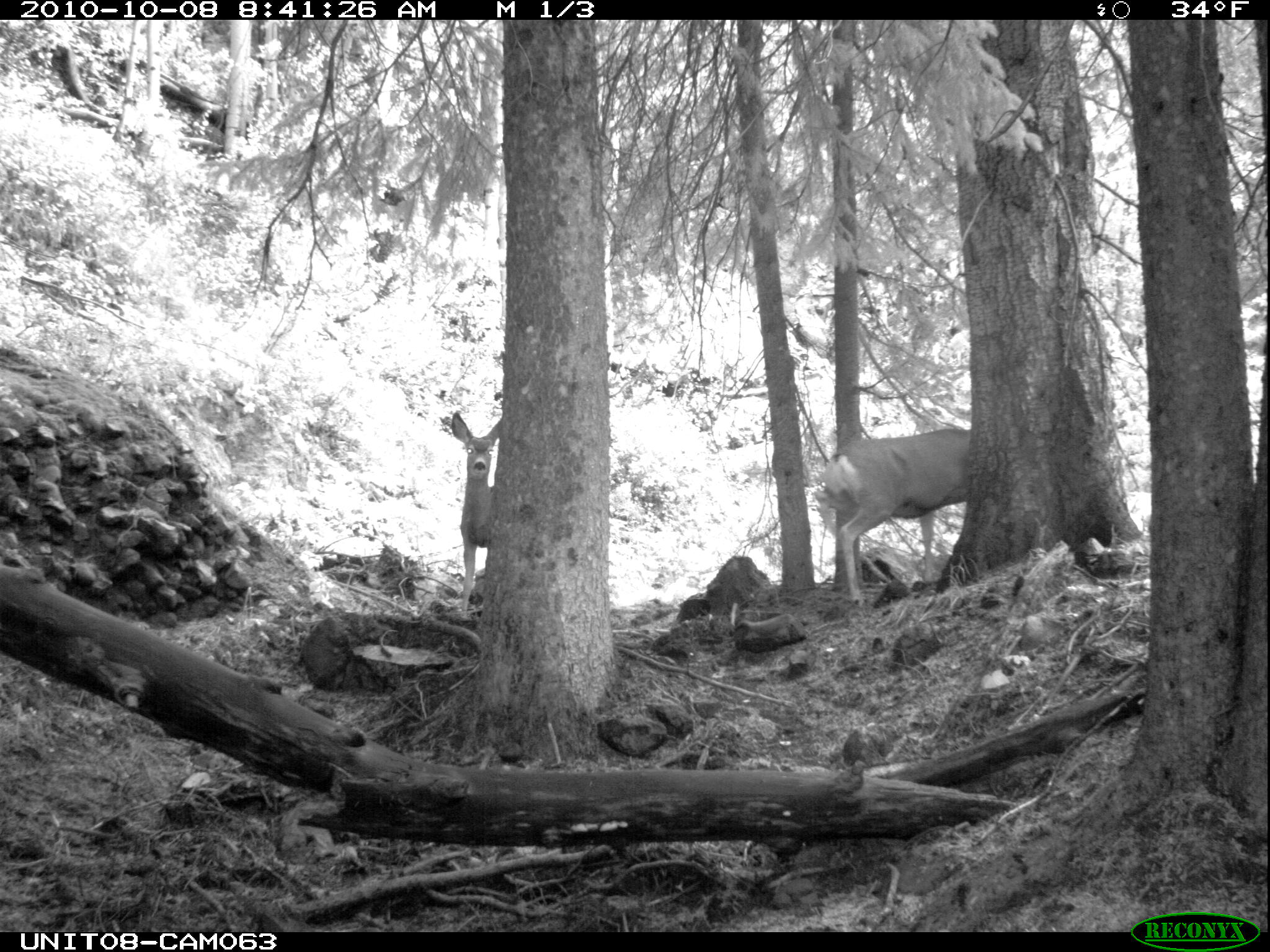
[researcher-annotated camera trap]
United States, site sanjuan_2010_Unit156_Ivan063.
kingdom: Animalia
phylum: Chordata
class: Mammalia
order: Artiodactyla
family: Cervidae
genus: Odocoileus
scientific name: Odocoileus hemionus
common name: mule deer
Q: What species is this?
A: Odocoileus hemionus (mule deer).